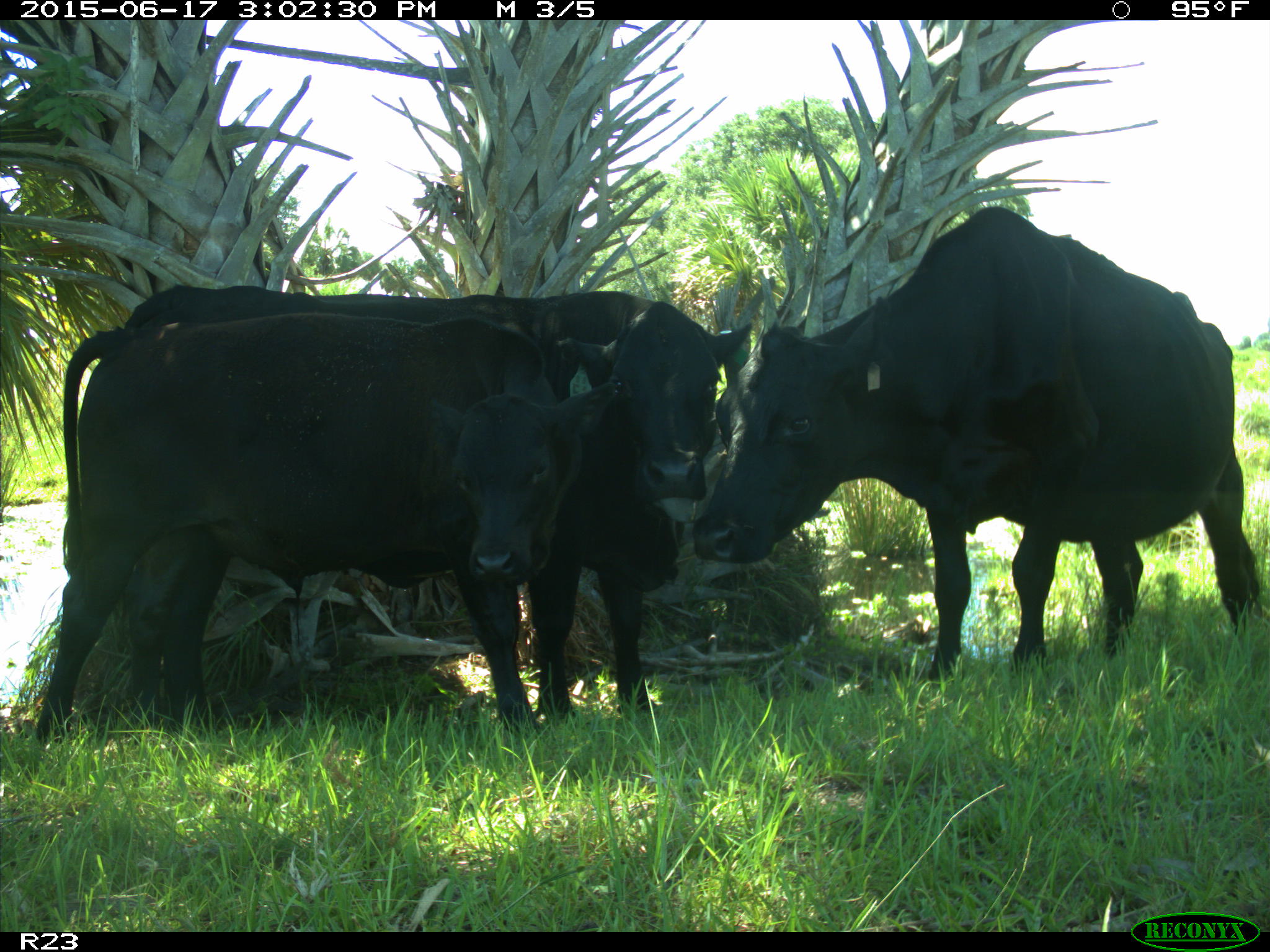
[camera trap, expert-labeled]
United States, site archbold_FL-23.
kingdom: Animalia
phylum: Chordata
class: Mammalia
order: Artiodactyla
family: Bovidae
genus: Bos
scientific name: Bos taurus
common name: domestic cow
Bos taurus (domestic cow).